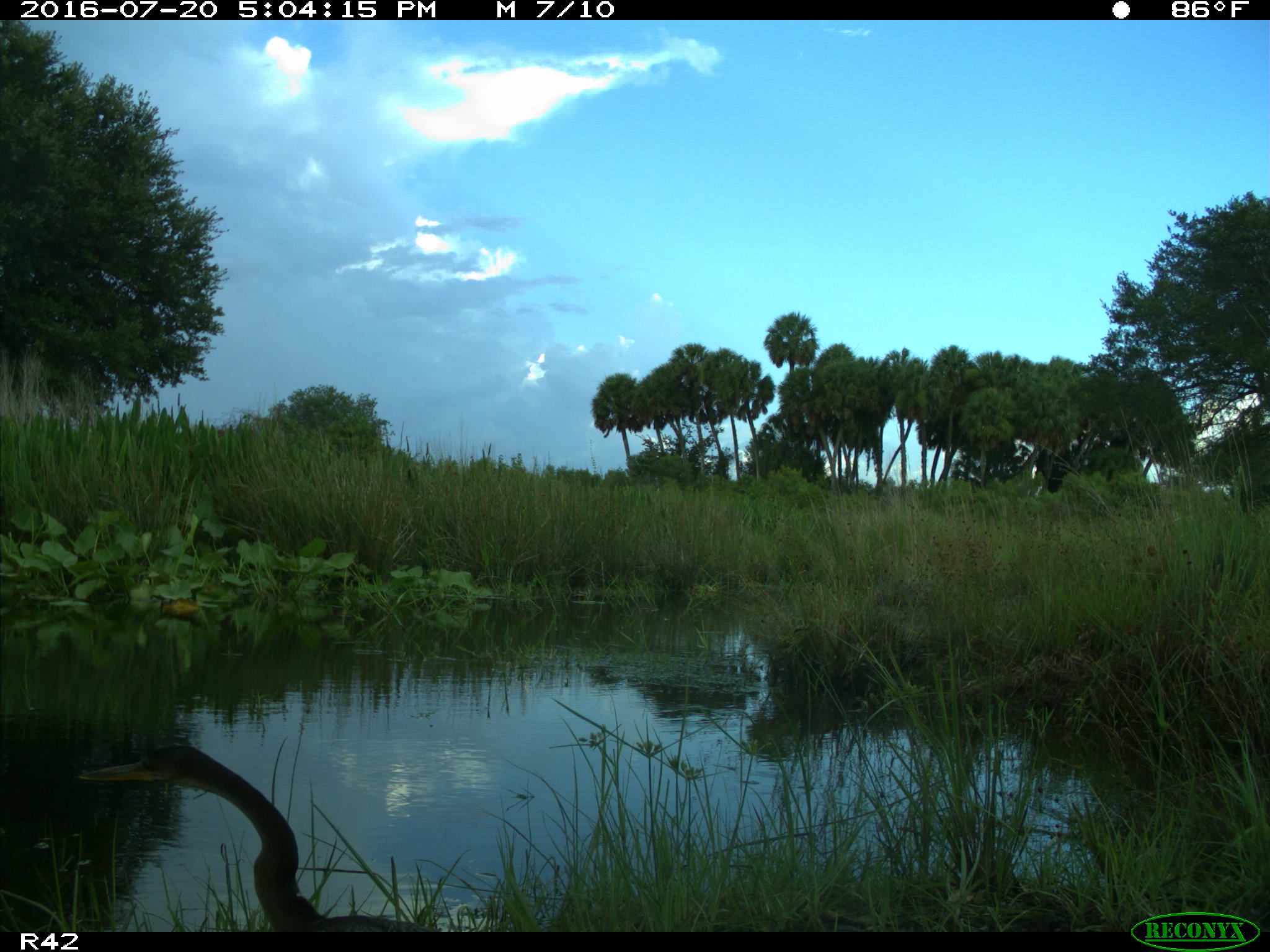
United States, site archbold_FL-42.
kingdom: Animalia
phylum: Chordata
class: Aves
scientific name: Aves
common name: birds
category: unidentified bird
Unidentified bird (birds) (Aves).